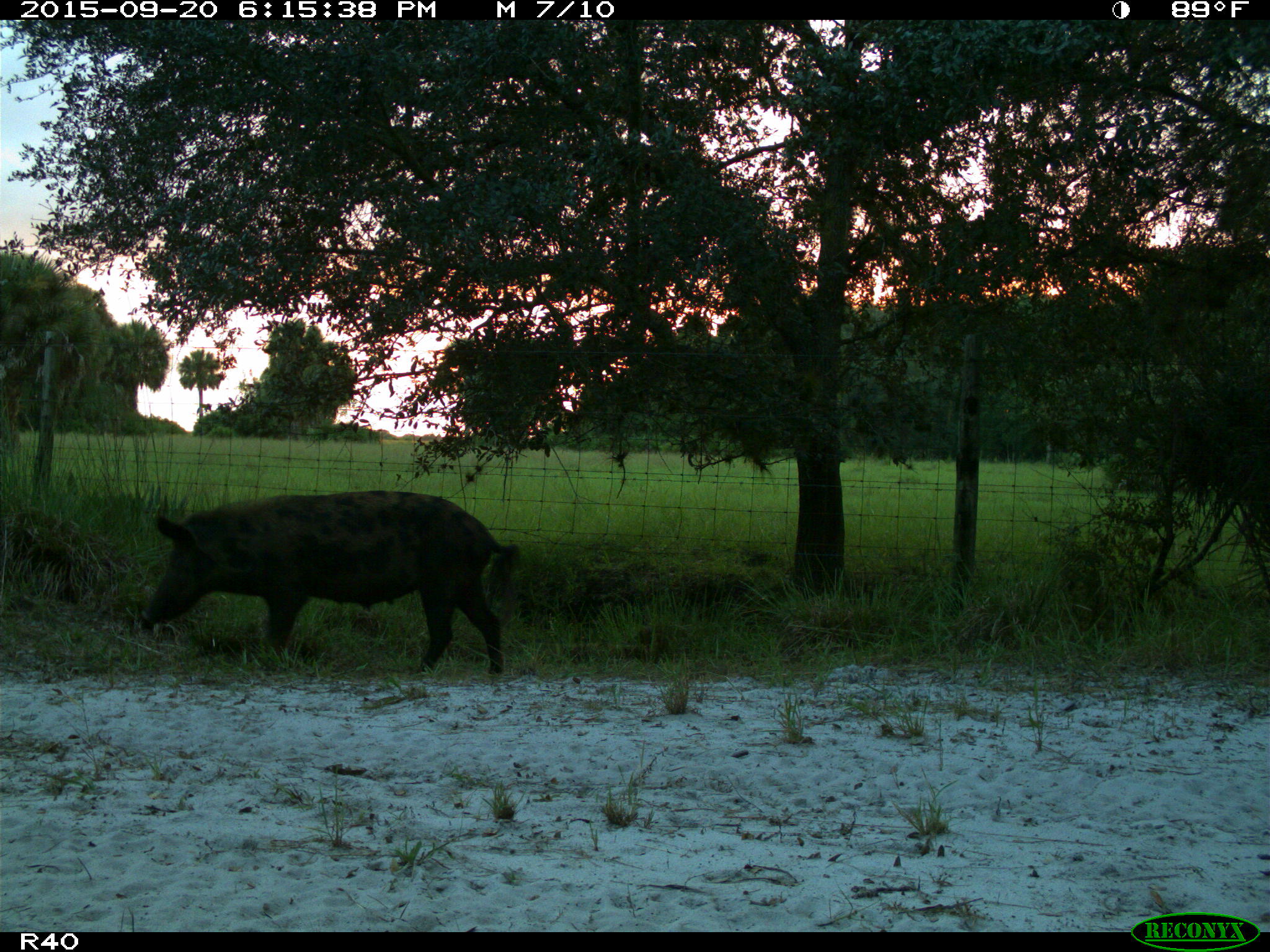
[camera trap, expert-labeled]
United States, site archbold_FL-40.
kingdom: Animalia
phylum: Chordata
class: Mammalia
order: Artiodactyla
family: Suidae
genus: Sus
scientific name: Sus scrofa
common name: wild boar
Sus scrofa (wild boar).